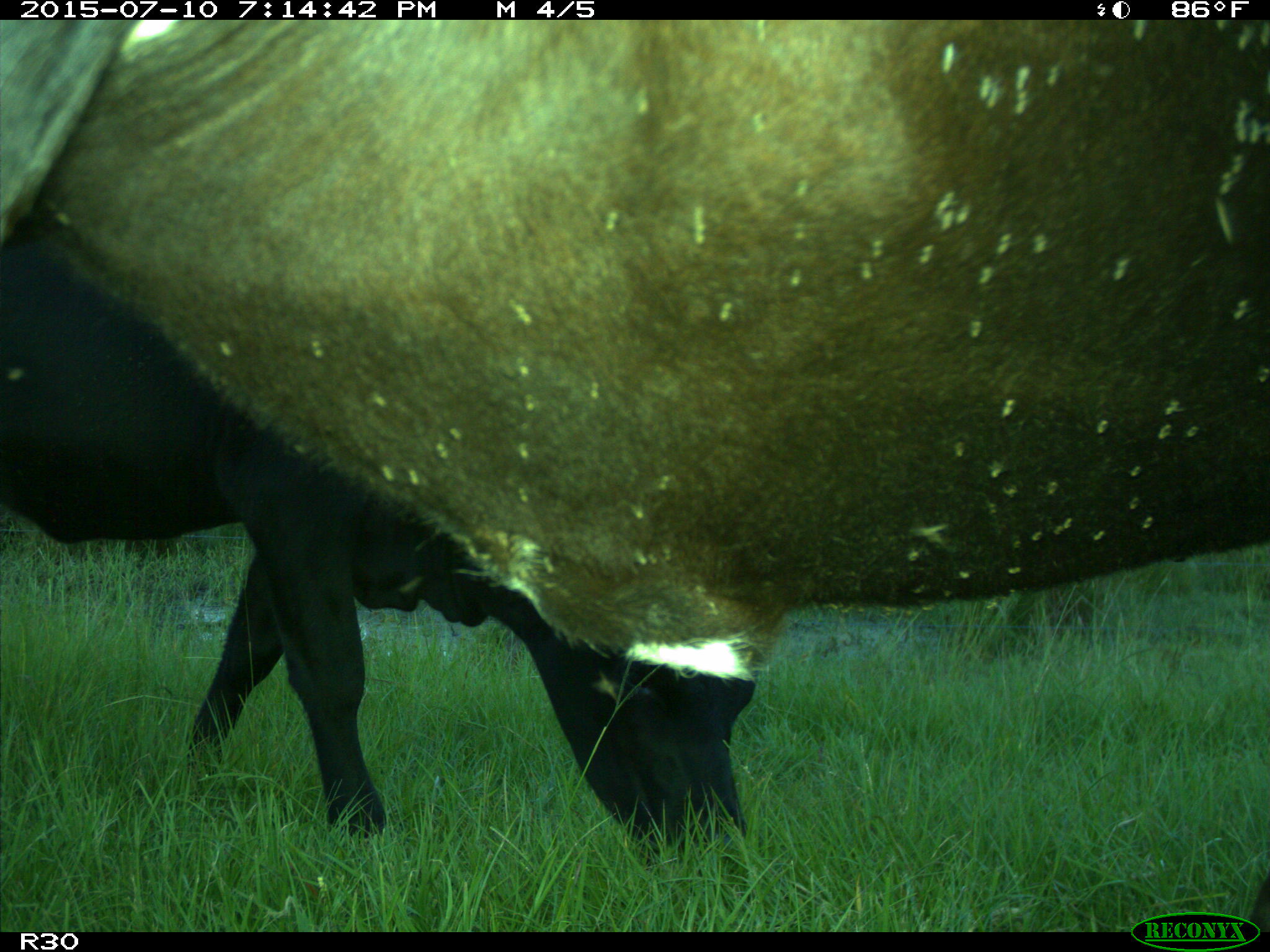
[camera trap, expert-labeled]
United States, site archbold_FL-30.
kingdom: Animalia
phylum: Chordata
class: Mammalia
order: Artiodactyla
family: Bovidae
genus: Bos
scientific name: Bos taurus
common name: domestic cow